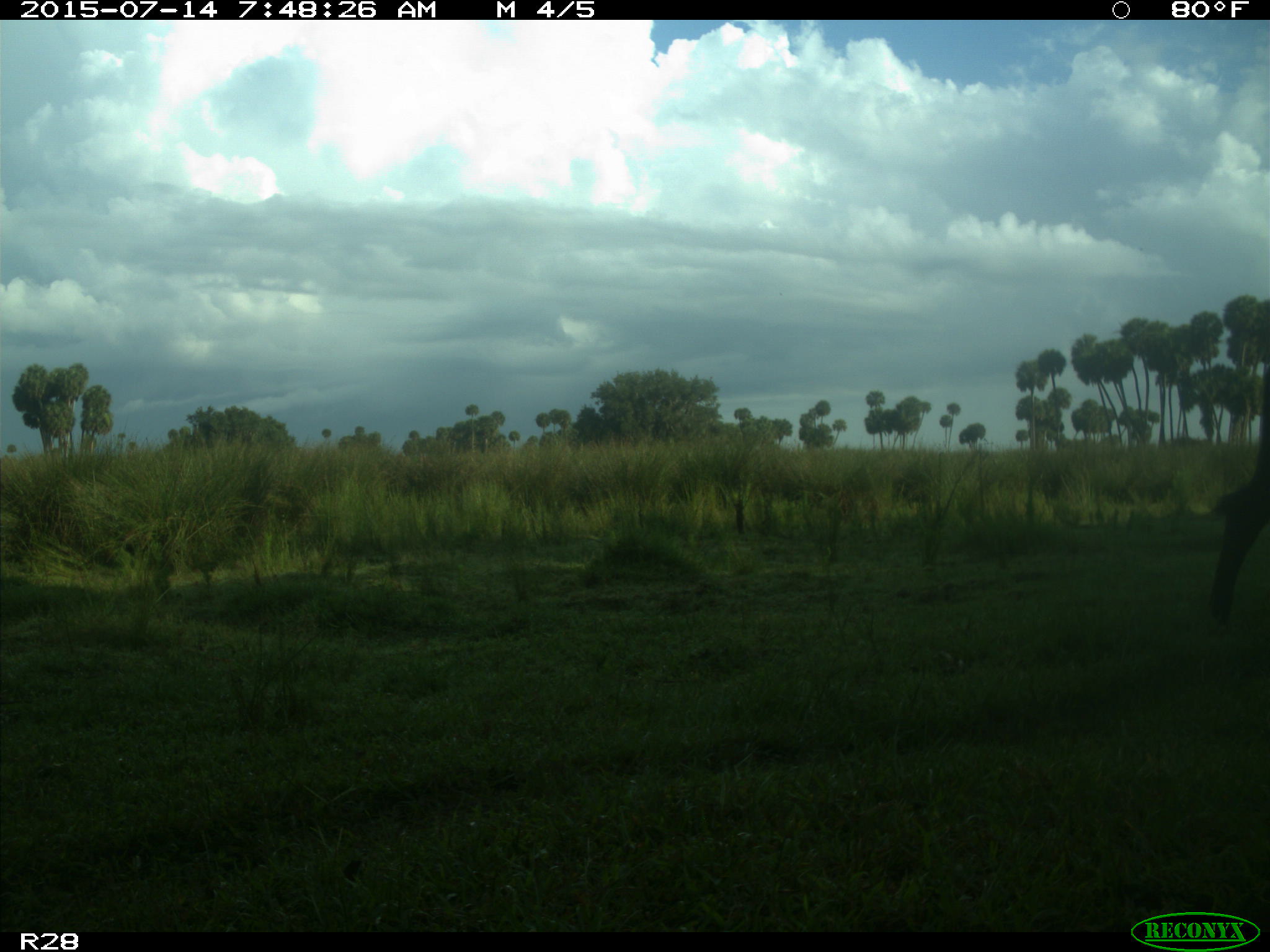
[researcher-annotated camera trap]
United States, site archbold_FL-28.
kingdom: Animalia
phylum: Chordata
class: Mammalia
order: Artiodactyla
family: Bovidae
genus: Bos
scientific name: Bos taurus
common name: domestic cow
Bos taurus (domestic cow).